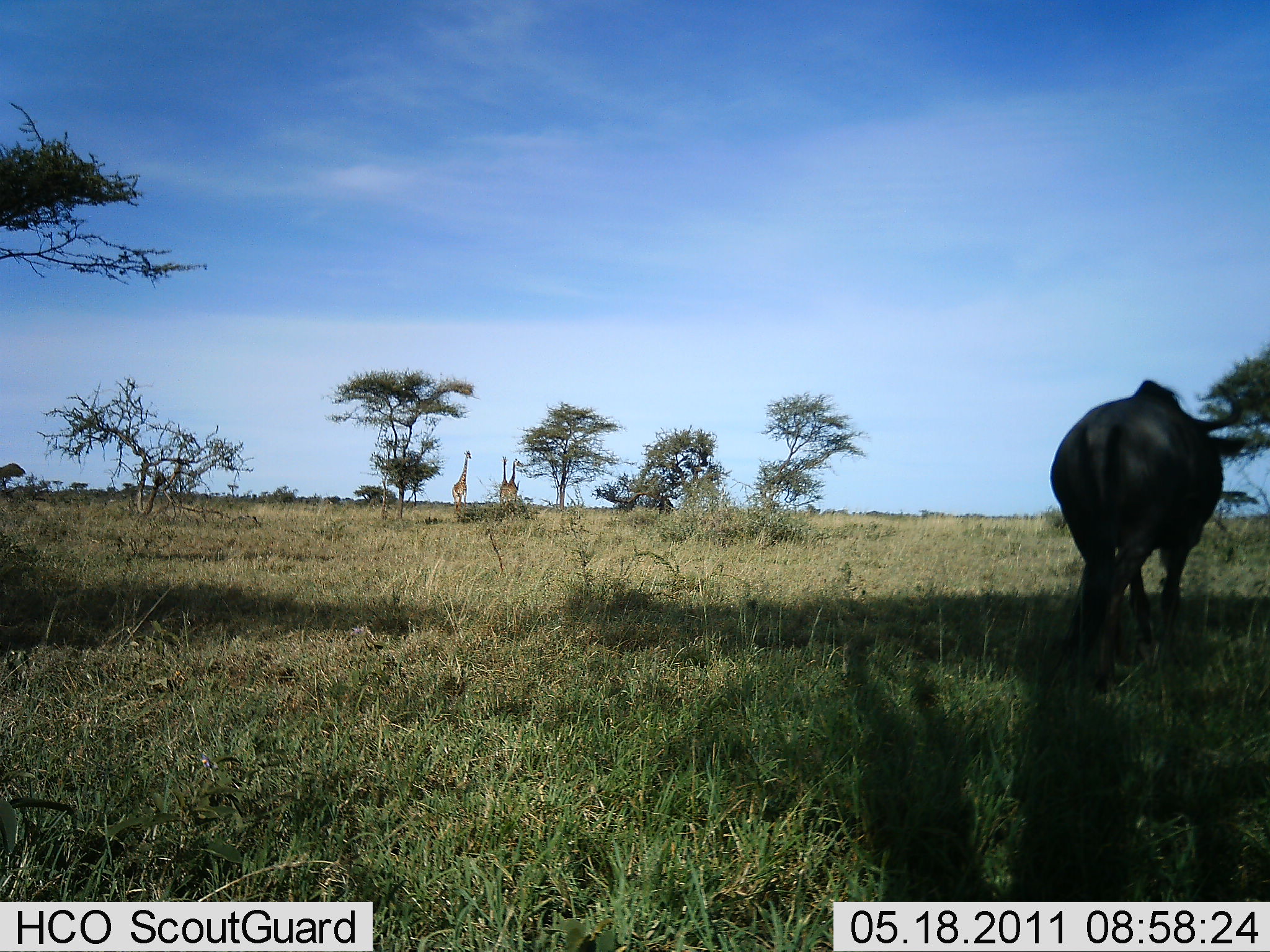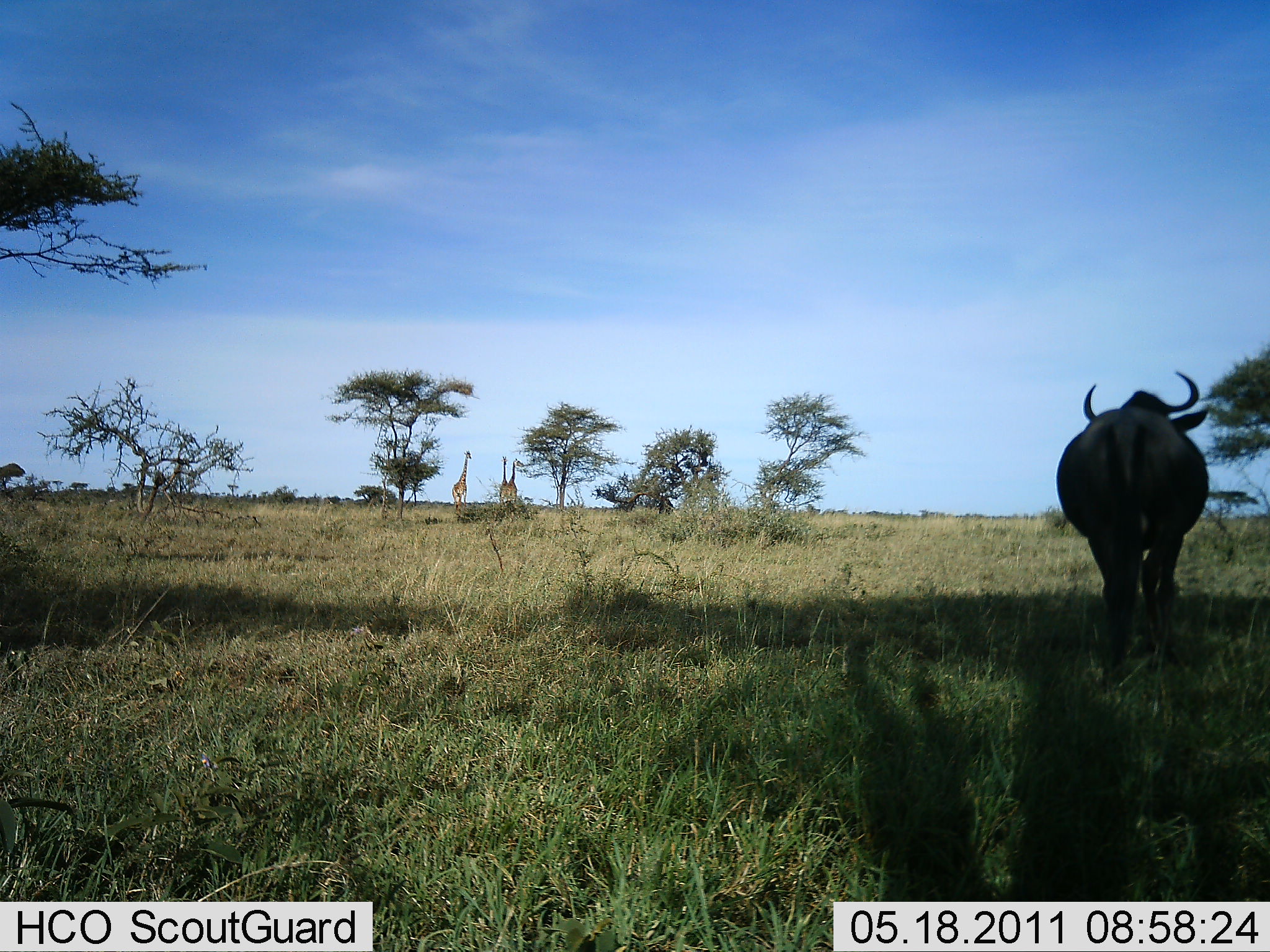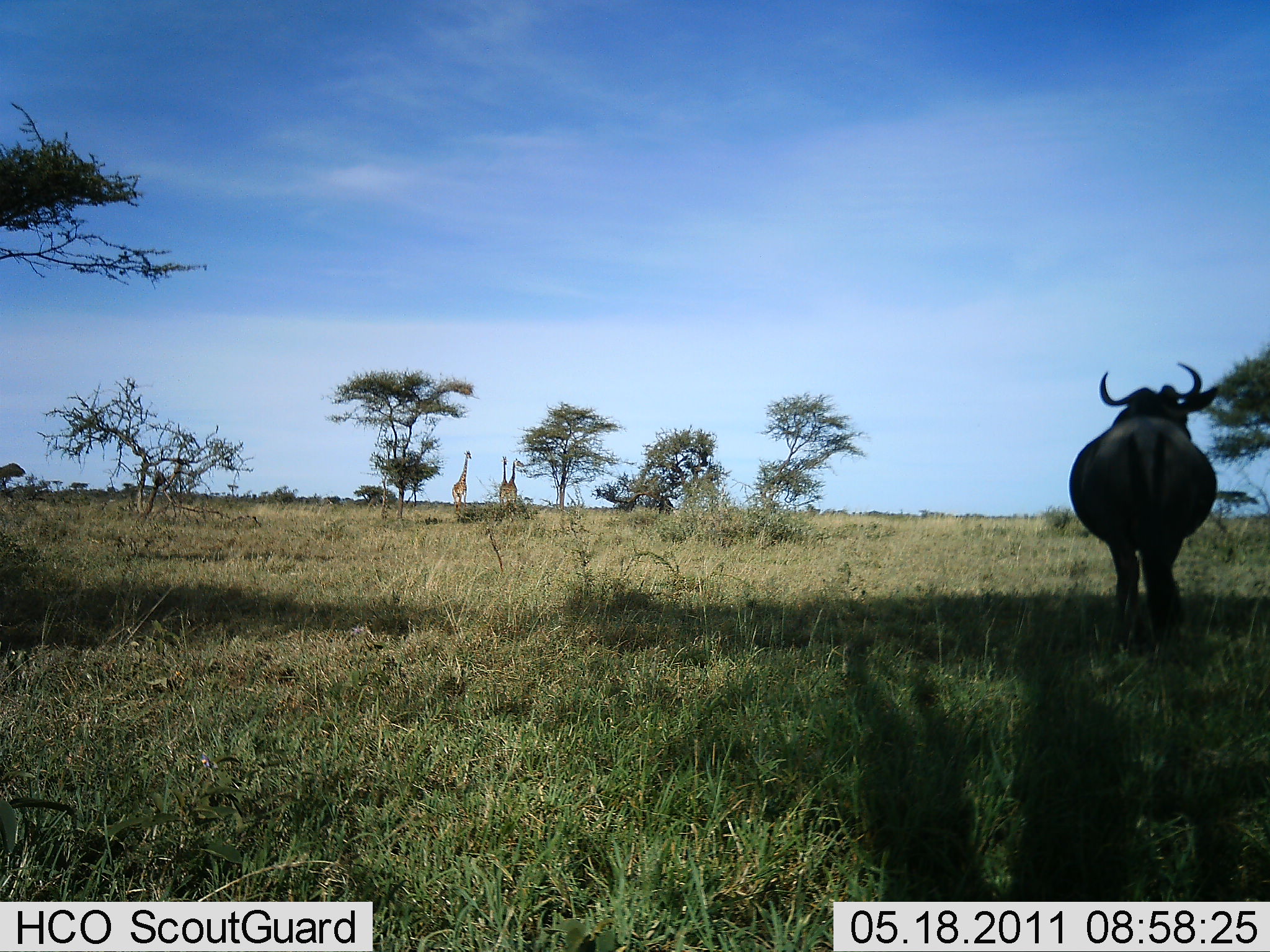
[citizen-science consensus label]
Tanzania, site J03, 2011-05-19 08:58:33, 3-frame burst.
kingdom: Animalia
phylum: Chordata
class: Mammalia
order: Artiodactyla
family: Giraffidae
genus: Giraffa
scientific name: Giraffa camelopardalis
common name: giraffe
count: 3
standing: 100%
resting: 0%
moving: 0%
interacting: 0%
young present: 0%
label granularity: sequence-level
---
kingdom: Animalia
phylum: Chordata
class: Mammalia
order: Artiodactyla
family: Bovidae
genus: Connochaetes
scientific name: Connochaetes taurinus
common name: blue wildebeest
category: wildebeest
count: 1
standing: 38%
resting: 0%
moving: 62%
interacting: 0%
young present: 0%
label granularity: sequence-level